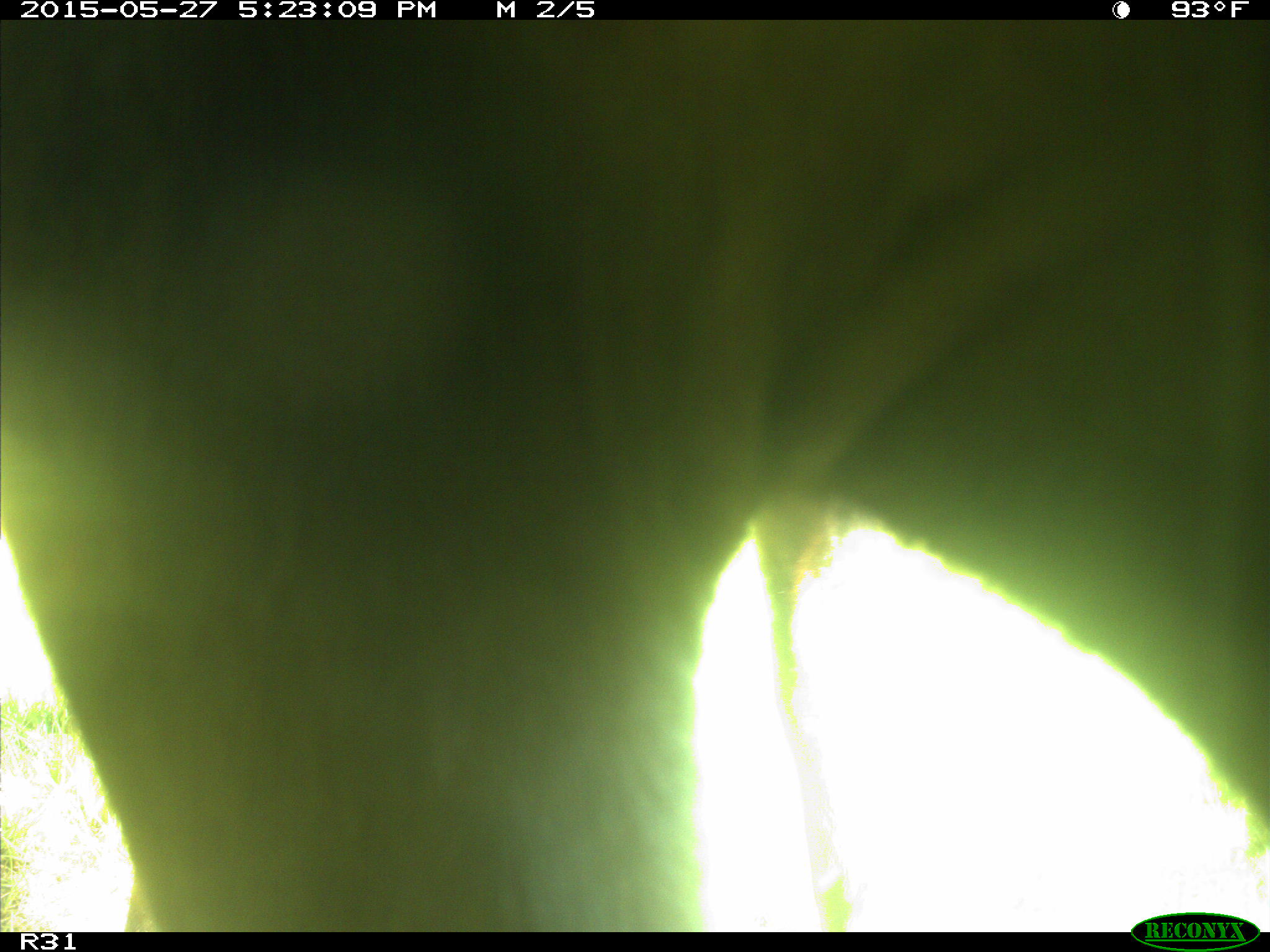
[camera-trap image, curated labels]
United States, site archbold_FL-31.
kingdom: Animalia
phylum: Chordata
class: Mammalia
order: Artiodactyla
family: Bovidae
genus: Bos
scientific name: Bos taurus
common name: domestic cow